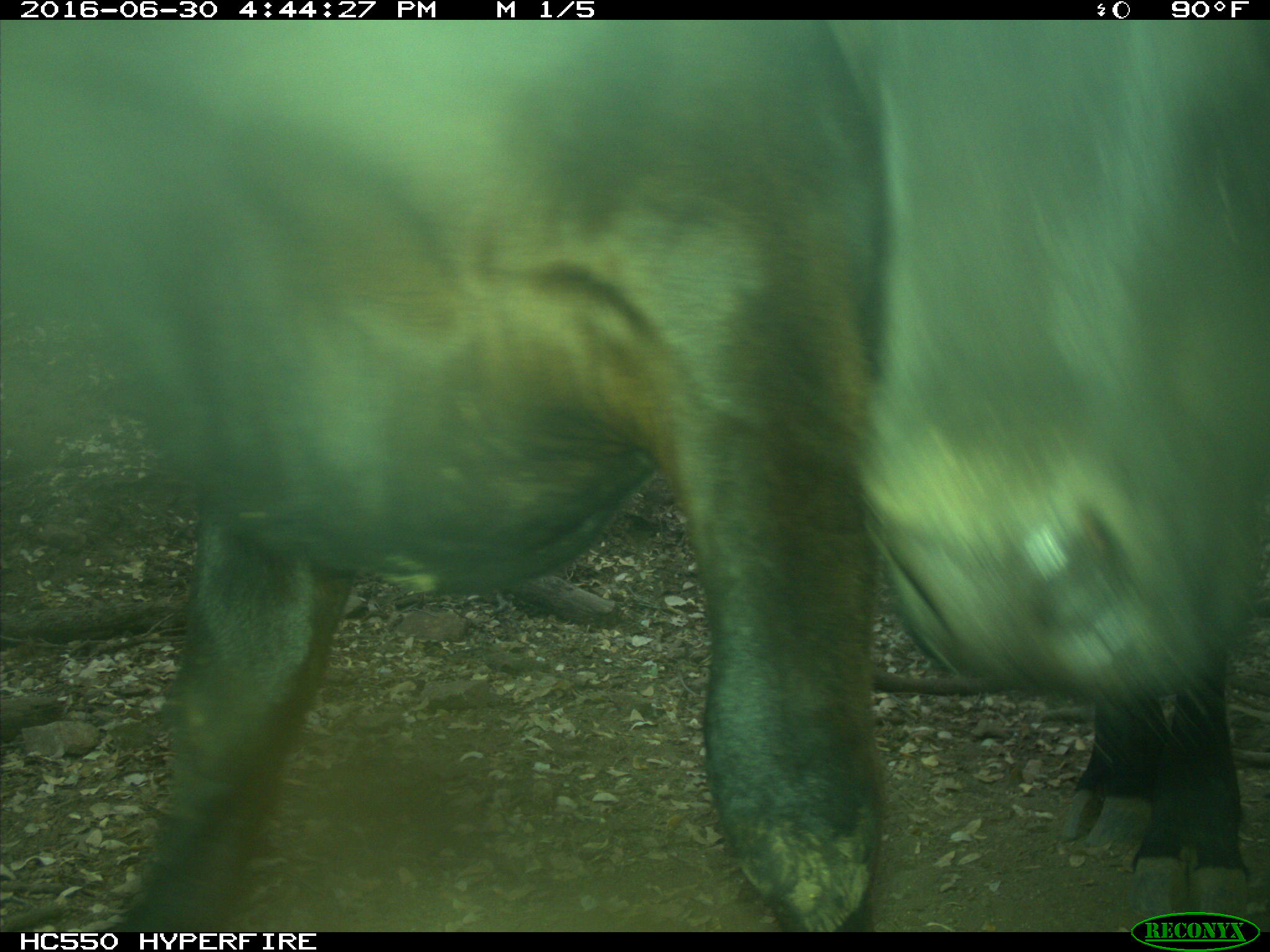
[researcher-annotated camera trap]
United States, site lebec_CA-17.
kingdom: Animalia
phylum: Chordata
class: Mammalia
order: Artiodactyla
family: Bovidae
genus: Bos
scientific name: Bos taurus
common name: domestic cow